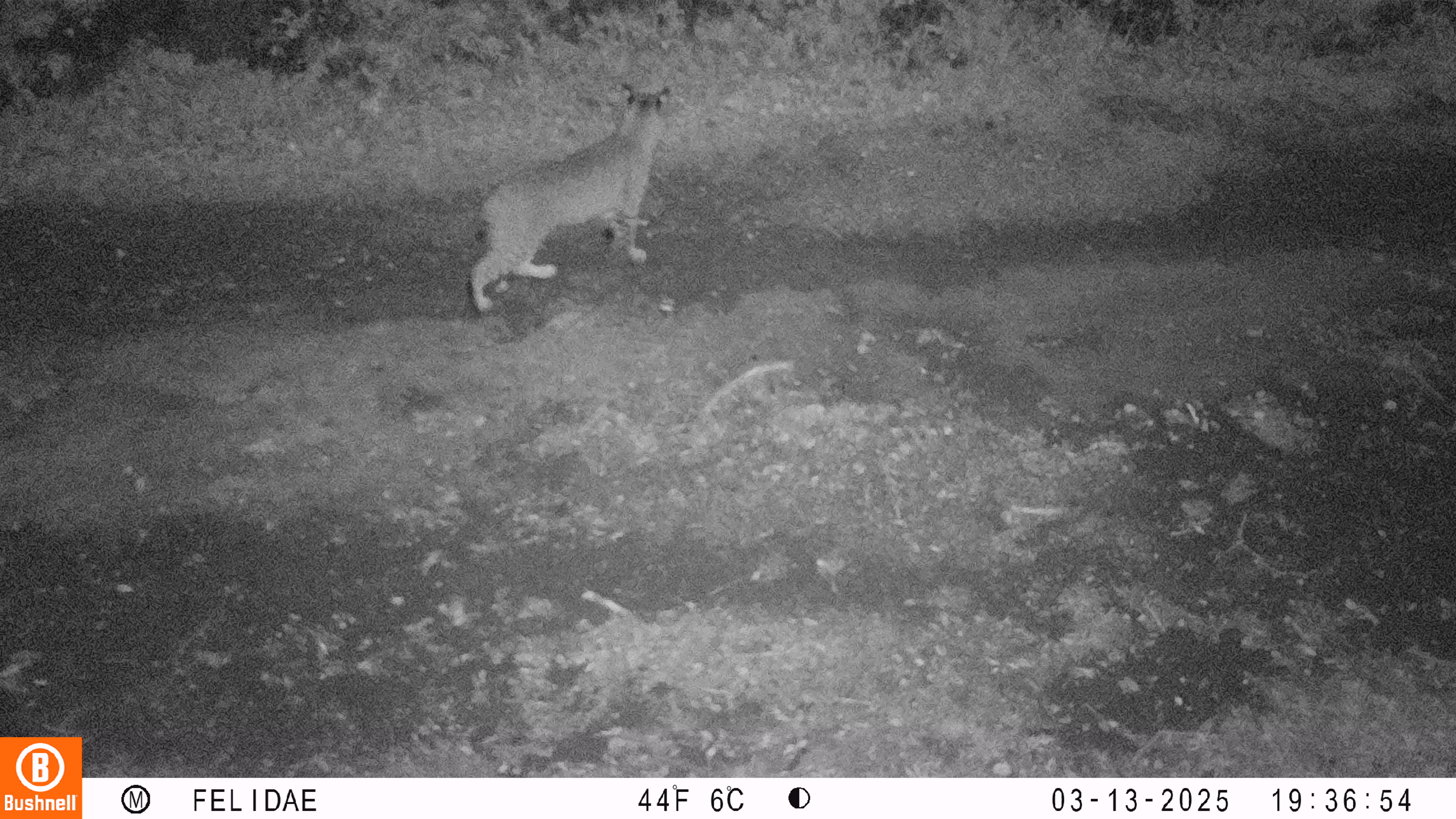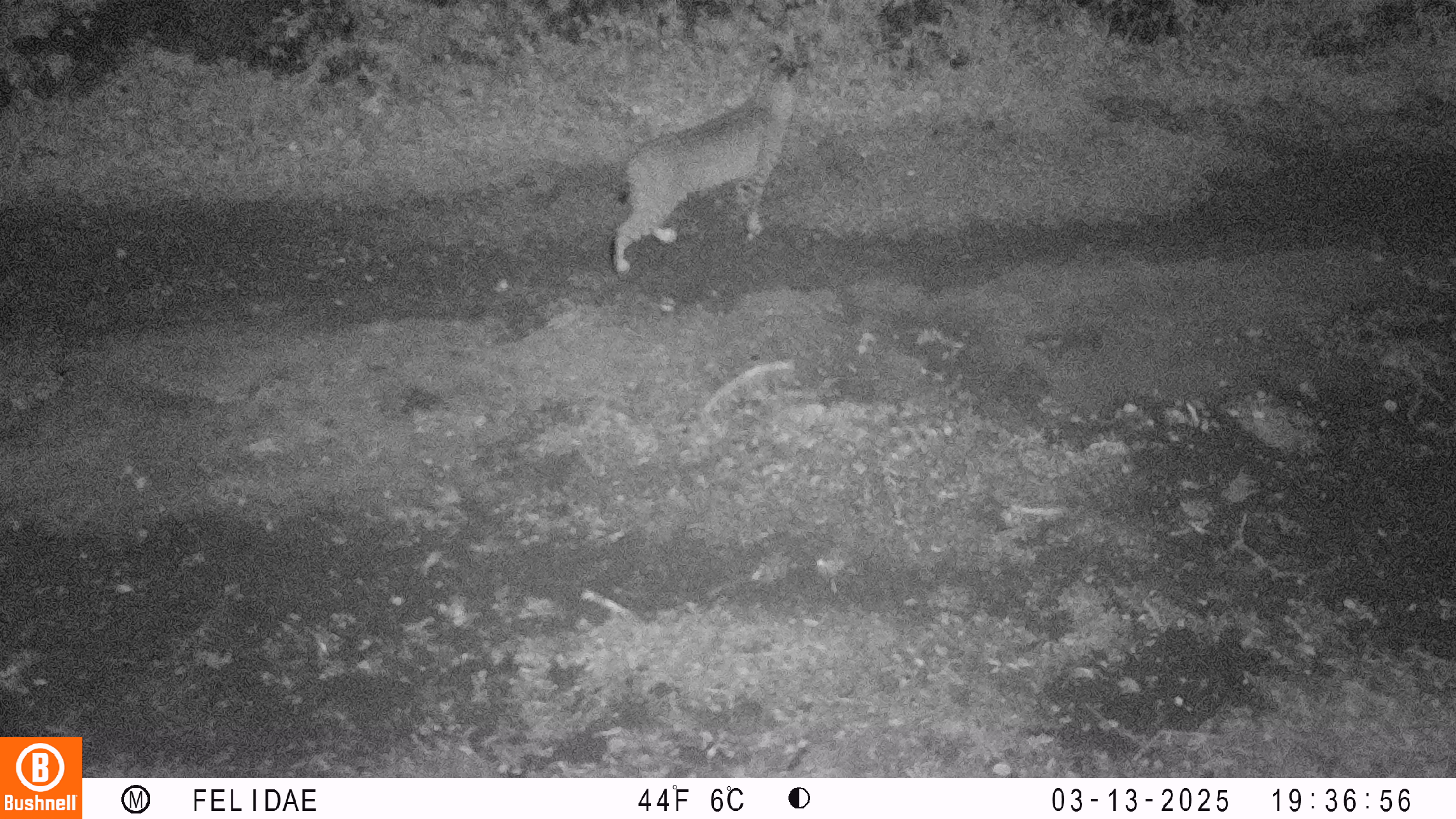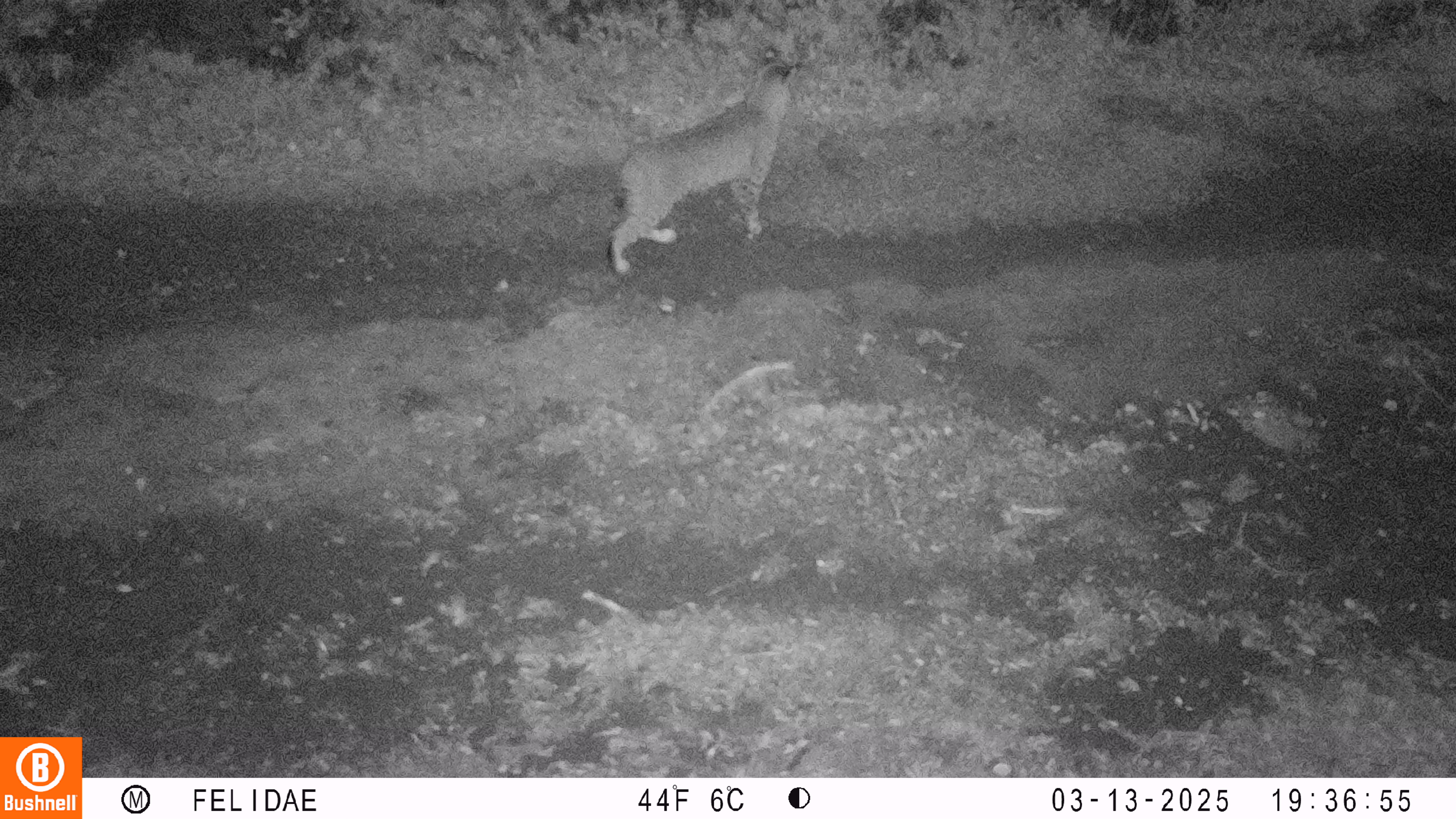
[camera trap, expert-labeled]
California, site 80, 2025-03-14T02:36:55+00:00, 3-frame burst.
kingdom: Animalia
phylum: Chordata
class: Mammalia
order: Carnivora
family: Felidae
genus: Lynx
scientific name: Lynx rufus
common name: bobcat